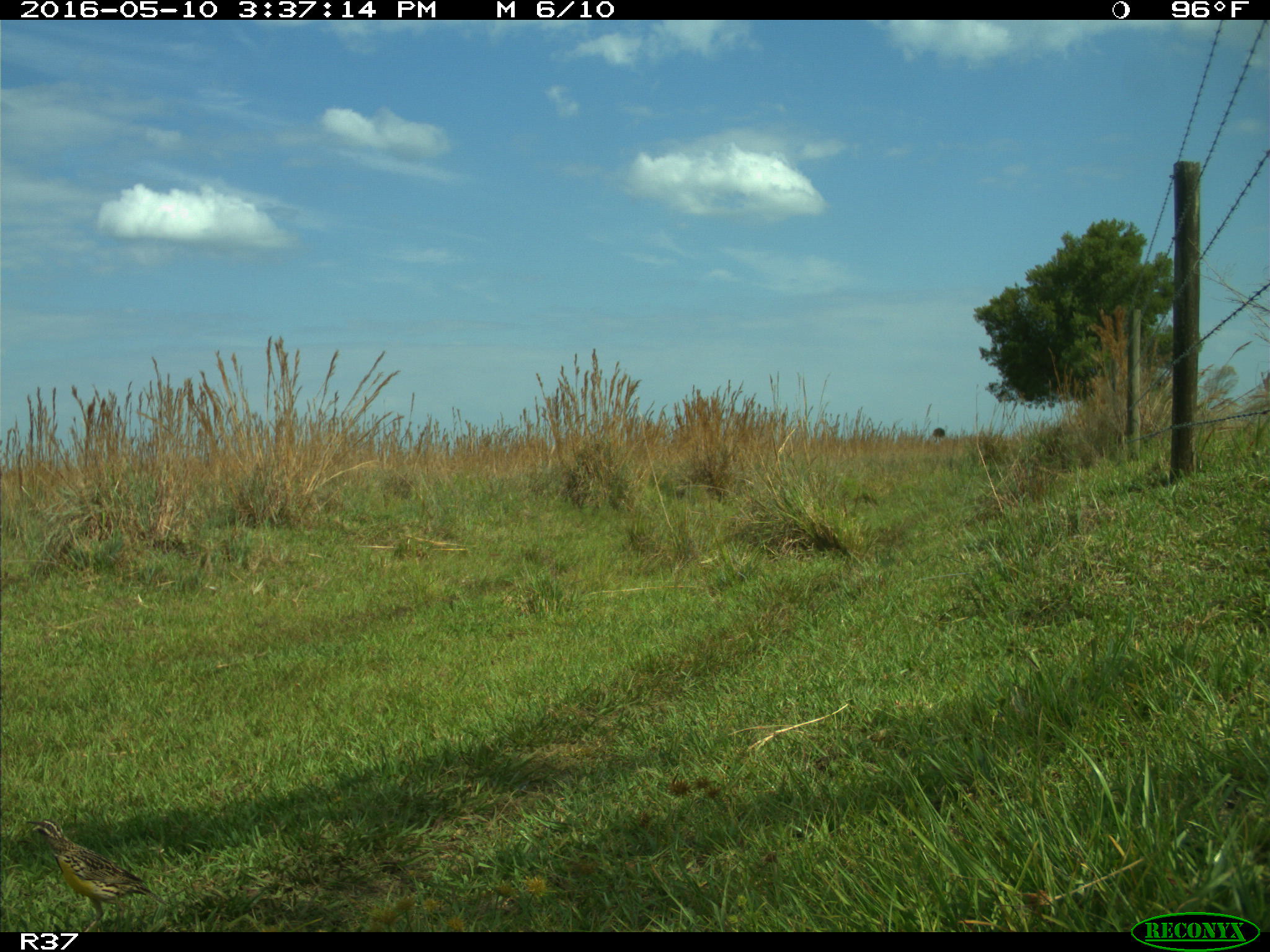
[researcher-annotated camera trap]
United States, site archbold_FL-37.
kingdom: Animalia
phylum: Chordata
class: Aves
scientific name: Aves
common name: birds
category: unidentified bird